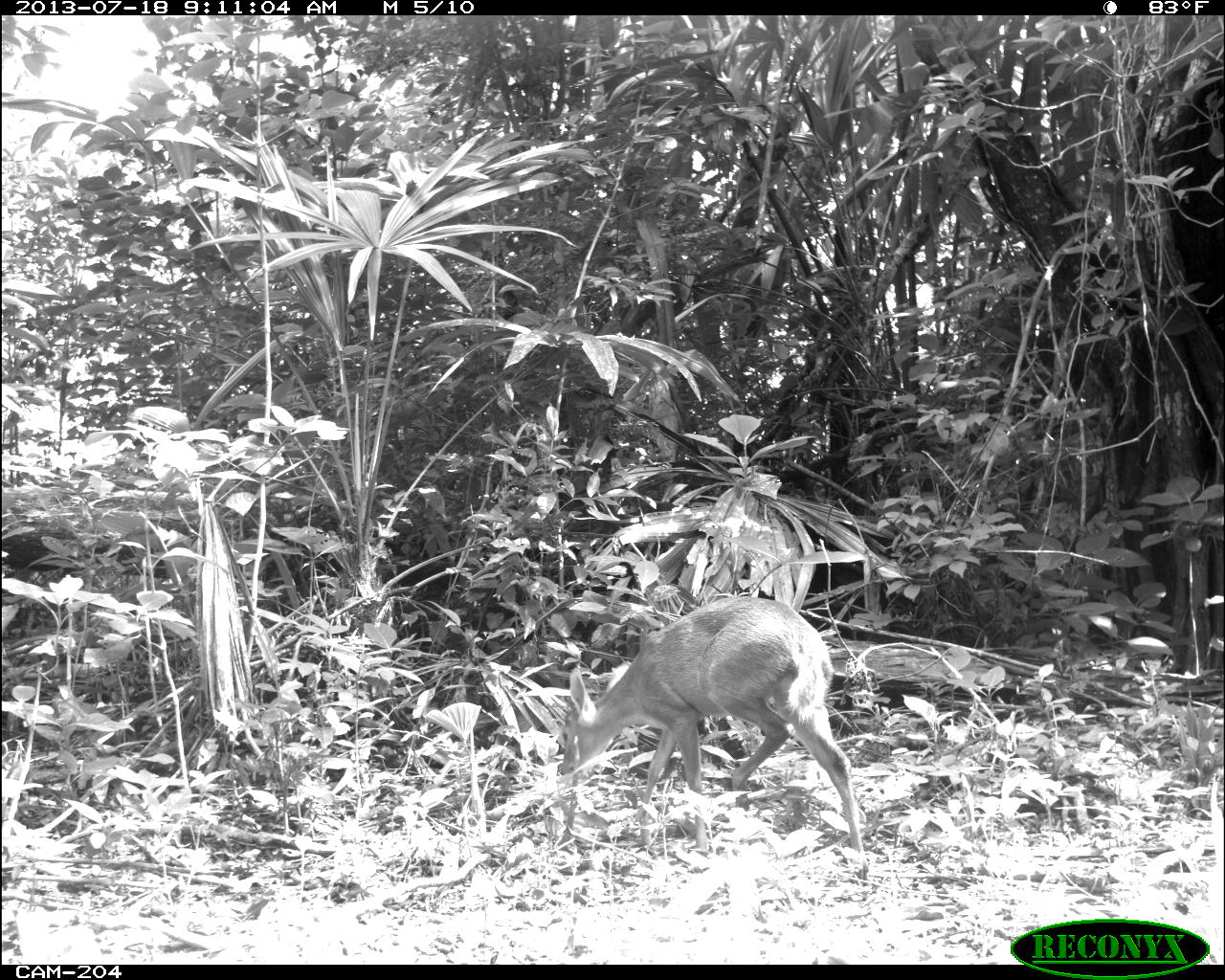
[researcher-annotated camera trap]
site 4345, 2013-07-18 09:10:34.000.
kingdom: Animalia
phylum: Chordata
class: Mammalia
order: Artiodactyla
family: Cervidae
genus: Odocoileus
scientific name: Odocoileus virginianus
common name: white-tailed deer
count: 1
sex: female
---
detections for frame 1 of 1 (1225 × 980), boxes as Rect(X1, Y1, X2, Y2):
odocoileus virginianus: Rect(556, 593, 870, 861)